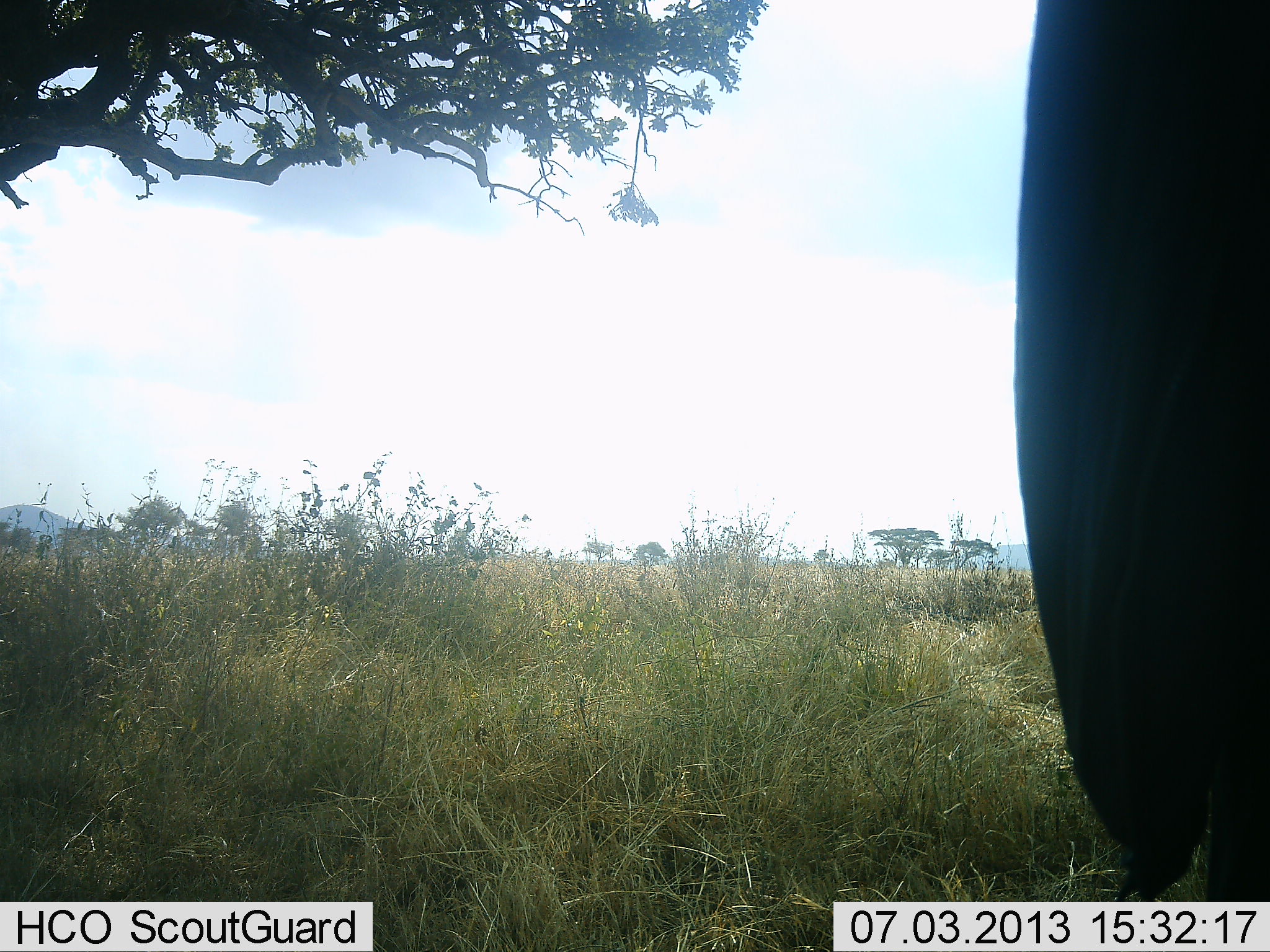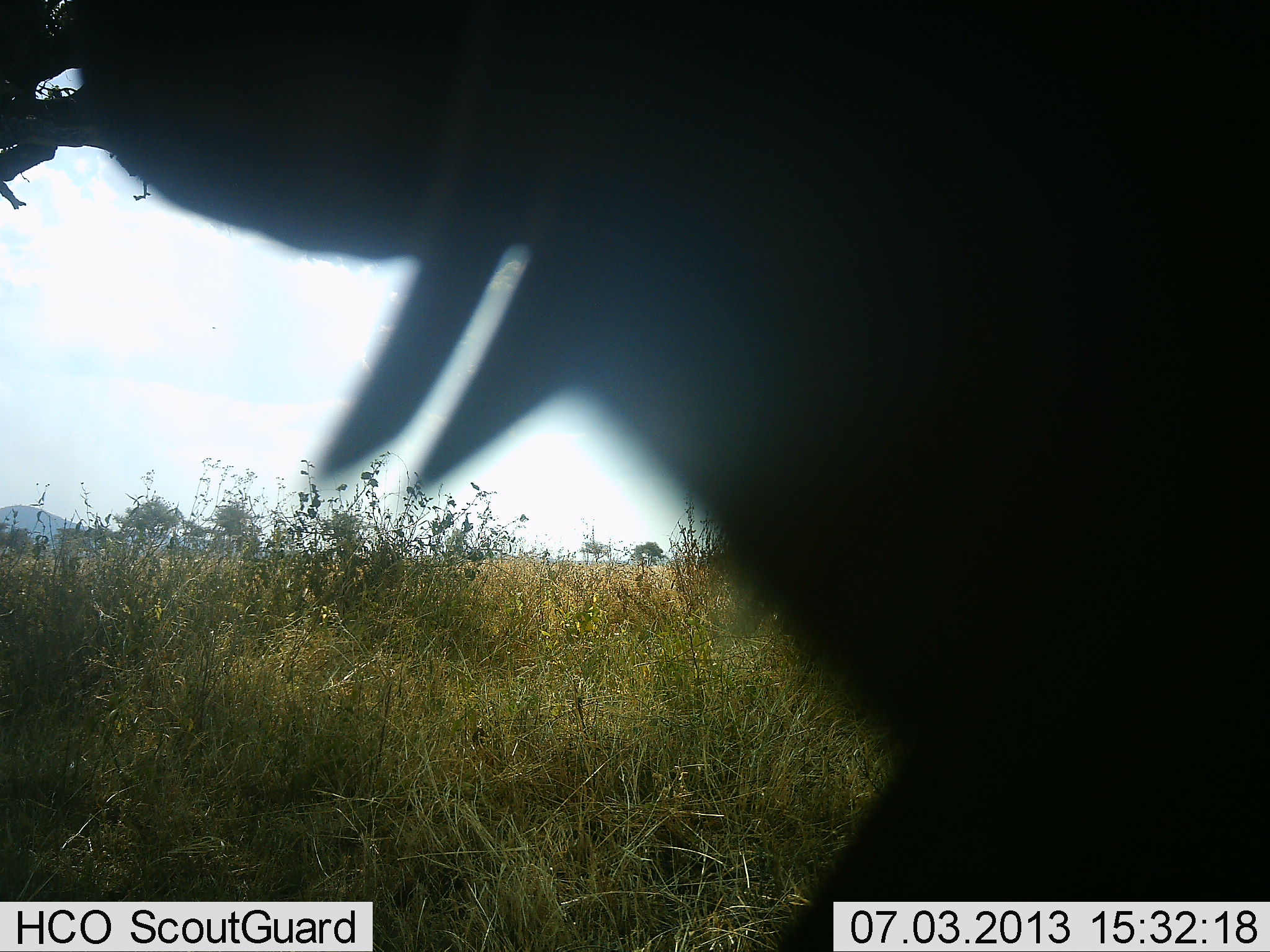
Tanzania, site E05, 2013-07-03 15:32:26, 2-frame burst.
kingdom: Animalia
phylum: Chordata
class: Mammalia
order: Proboscidea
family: Elephantidae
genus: Loxodonta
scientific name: Loxodonta africana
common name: african bush elephant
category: elephant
Elephant (african bush elephant) (Loxodonta africana), count 1. Behavior (volunteer vote fractions): standing 12%, resting 0%, moving 75%, interacting 0%. Young present (vote fraction): 12%. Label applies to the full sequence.